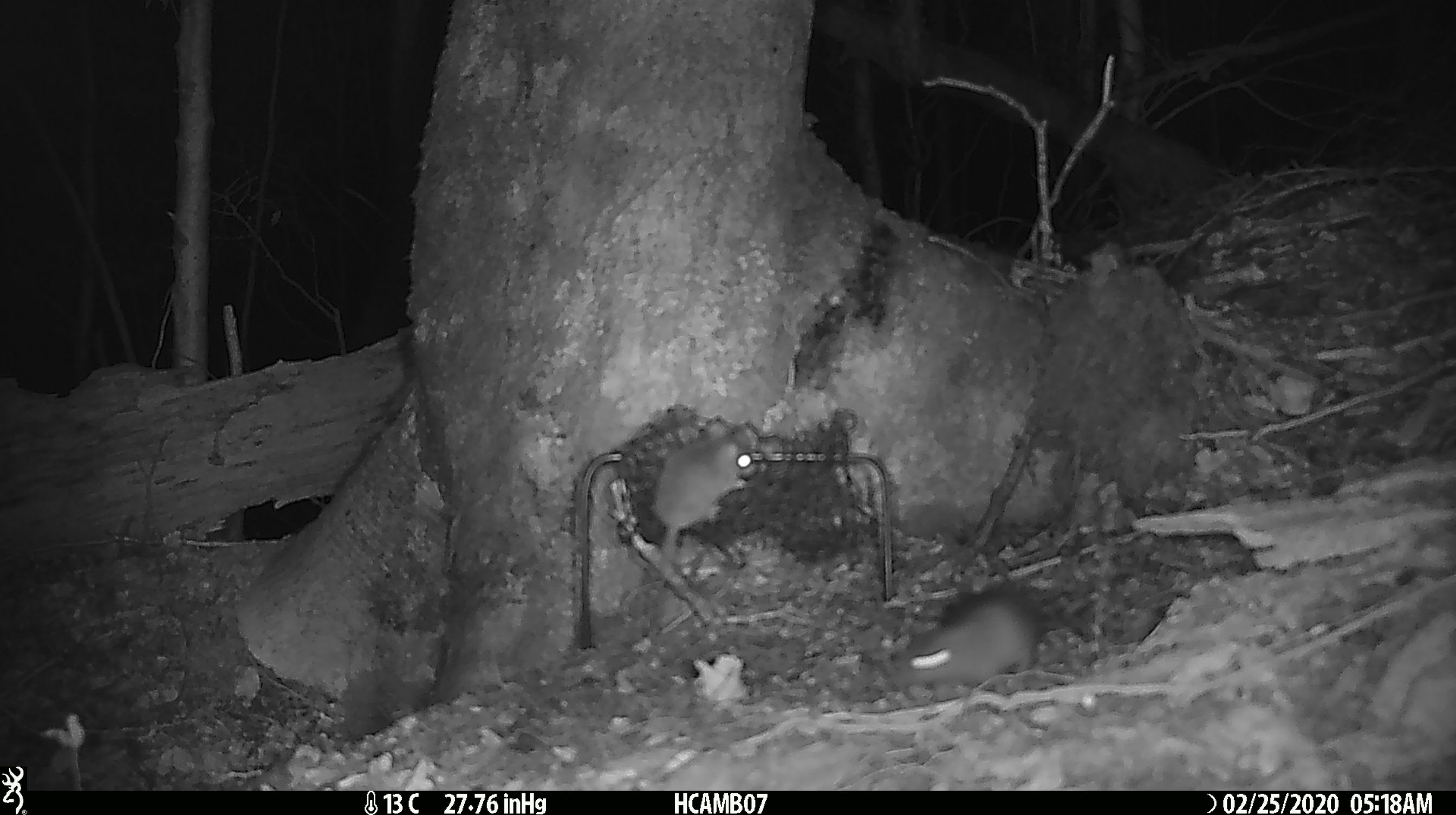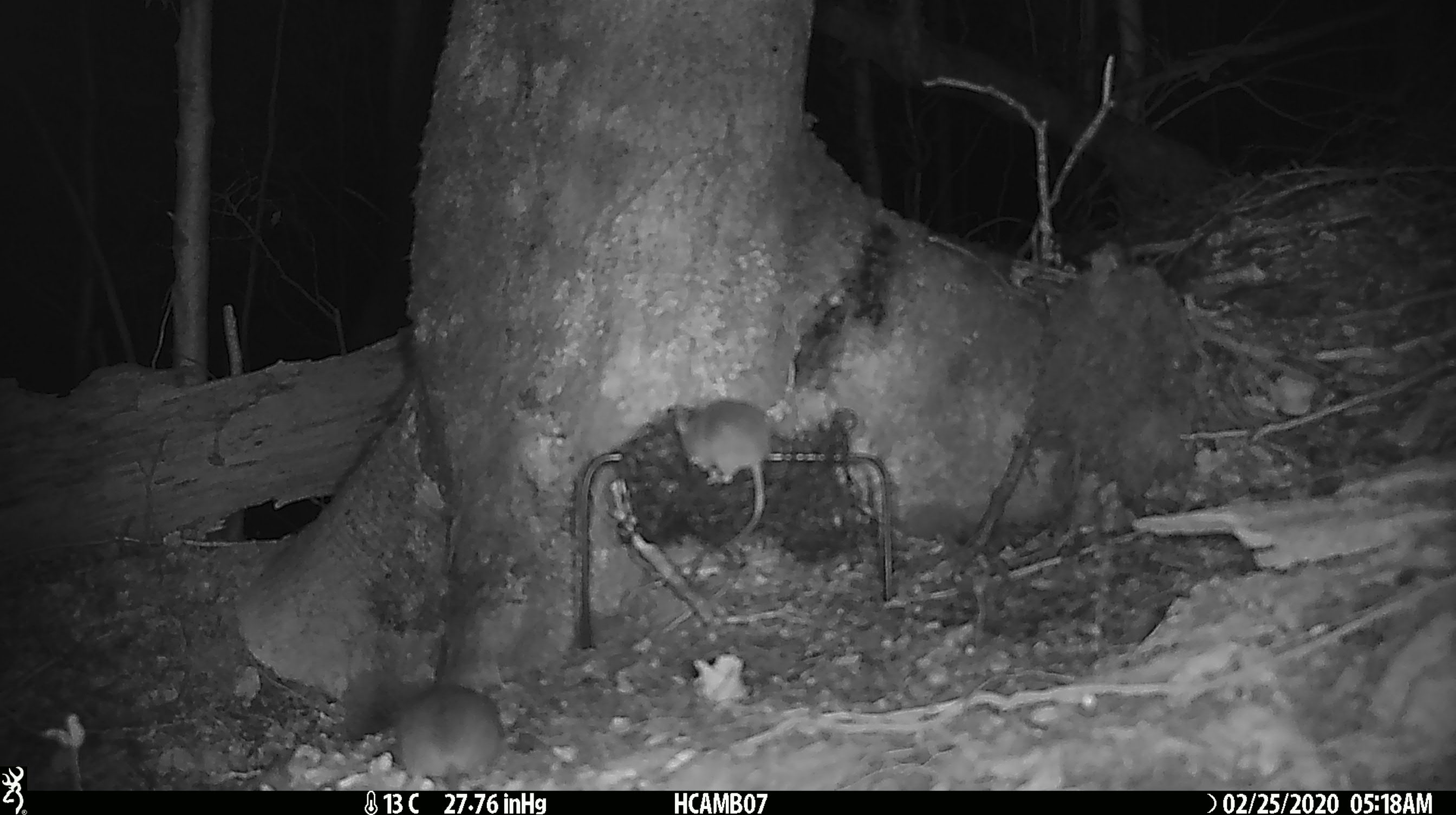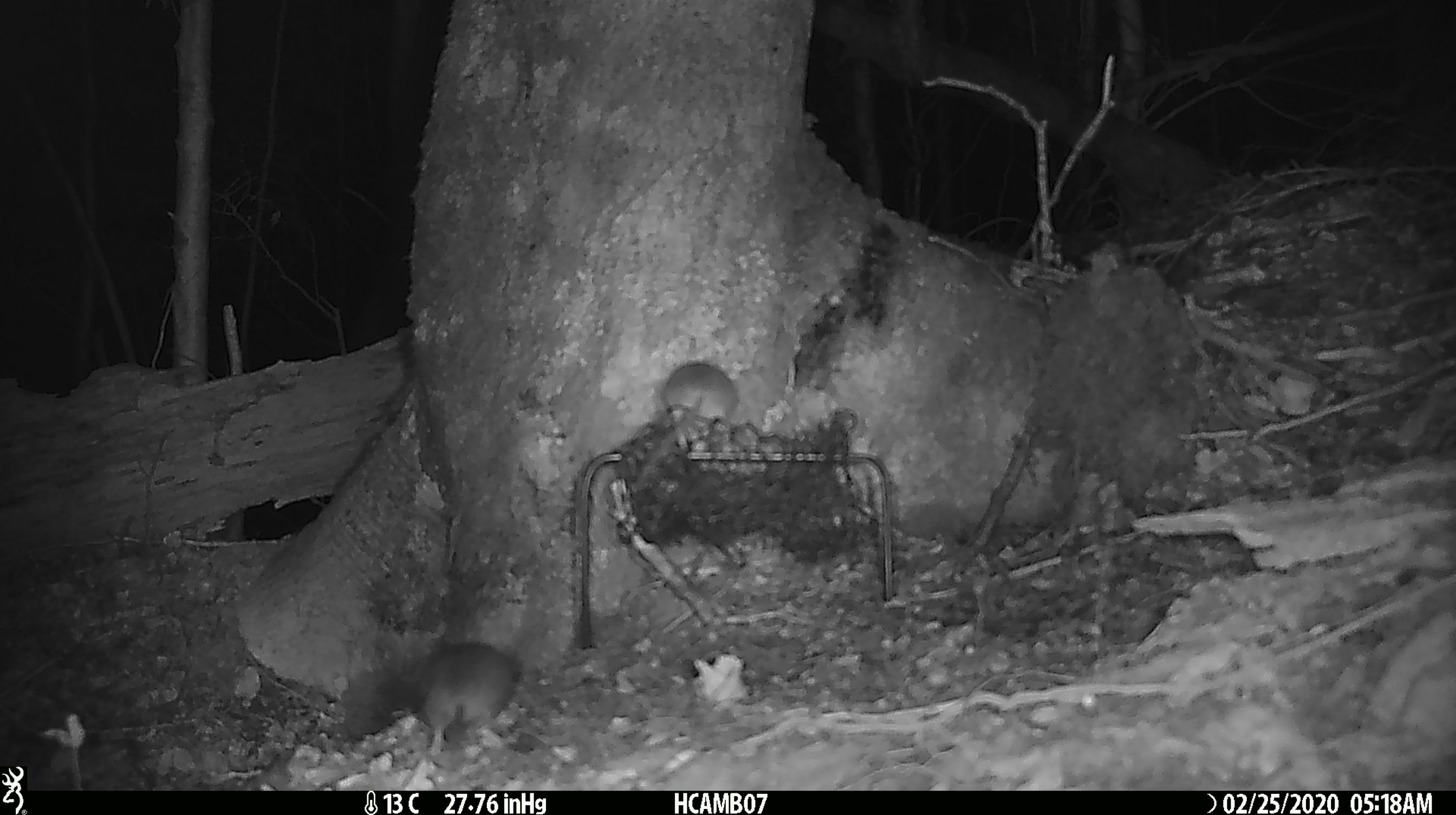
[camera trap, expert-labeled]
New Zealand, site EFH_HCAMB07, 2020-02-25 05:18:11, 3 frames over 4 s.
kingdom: Animalia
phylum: Chordata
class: Mammalia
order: Rodentia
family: Muridae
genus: Mus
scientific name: Mus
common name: mouse